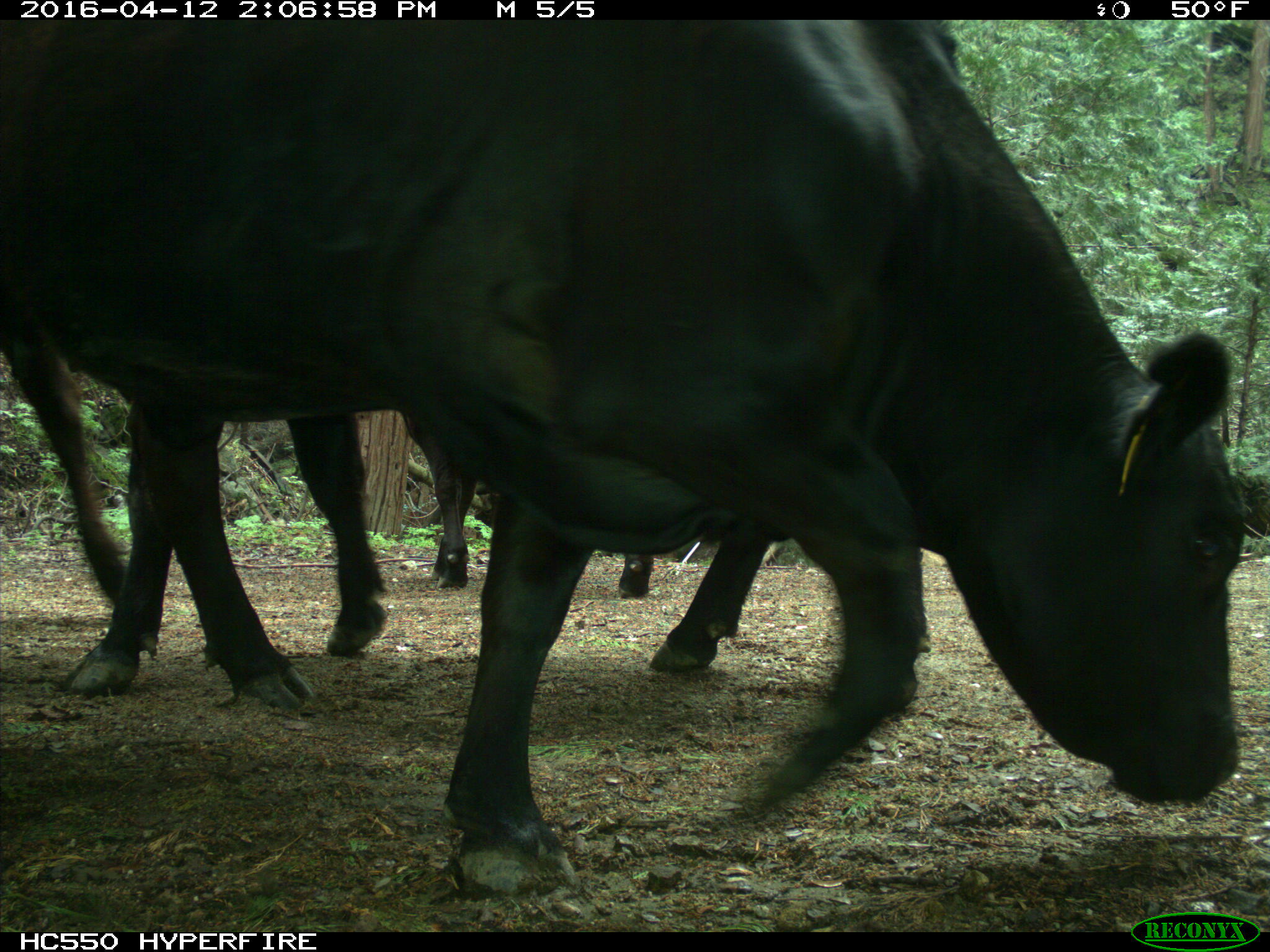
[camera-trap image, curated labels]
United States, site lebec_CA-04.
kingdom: Animalia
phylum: Chordata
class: Mammalia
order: Artiodactyla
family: Bovidae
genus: Bos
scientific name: Bos taurus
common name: domestic cow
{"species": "Bos taurus (domestic cow)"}